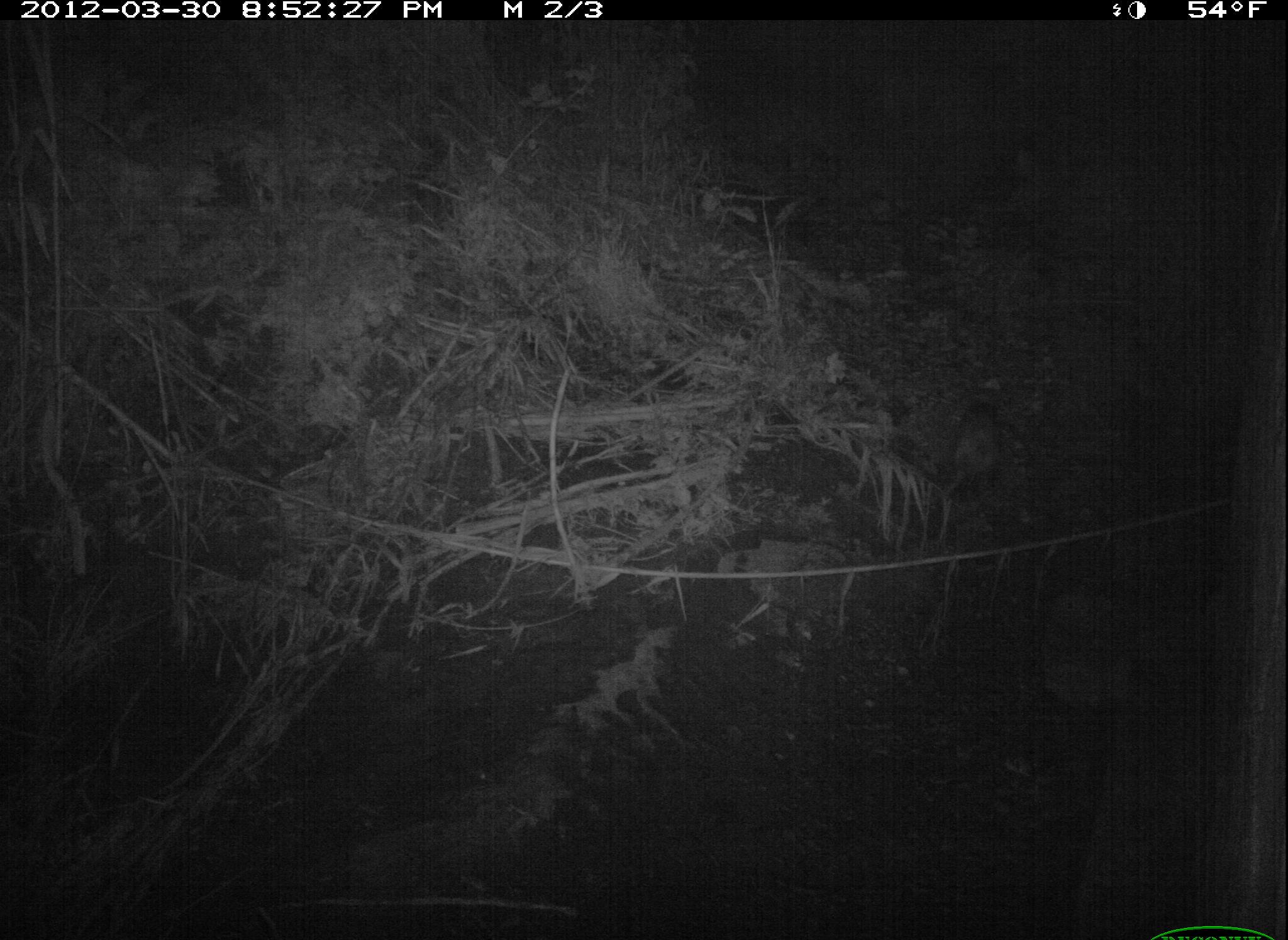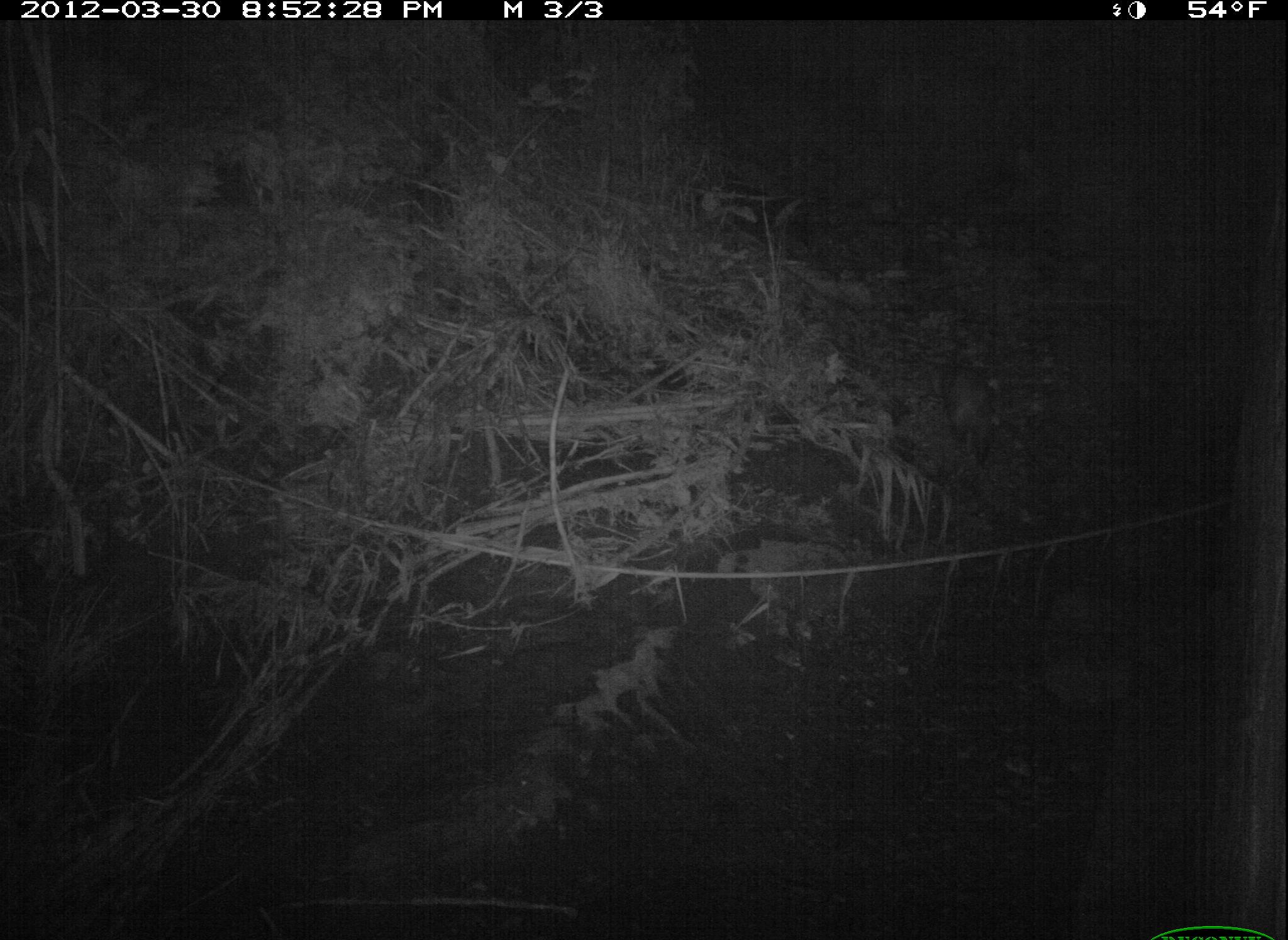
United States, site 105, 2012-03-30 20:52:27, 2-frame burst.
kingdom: Animalia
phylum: Chordata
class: Mammalia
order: Didelphimorphia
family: Didelphidae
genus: Didelphis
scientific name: Didelphis virginiana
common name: virginia opossum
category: opossum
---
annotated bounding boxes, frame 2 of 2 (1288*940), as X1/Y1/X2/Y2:
opossum: 919/359/1011/478